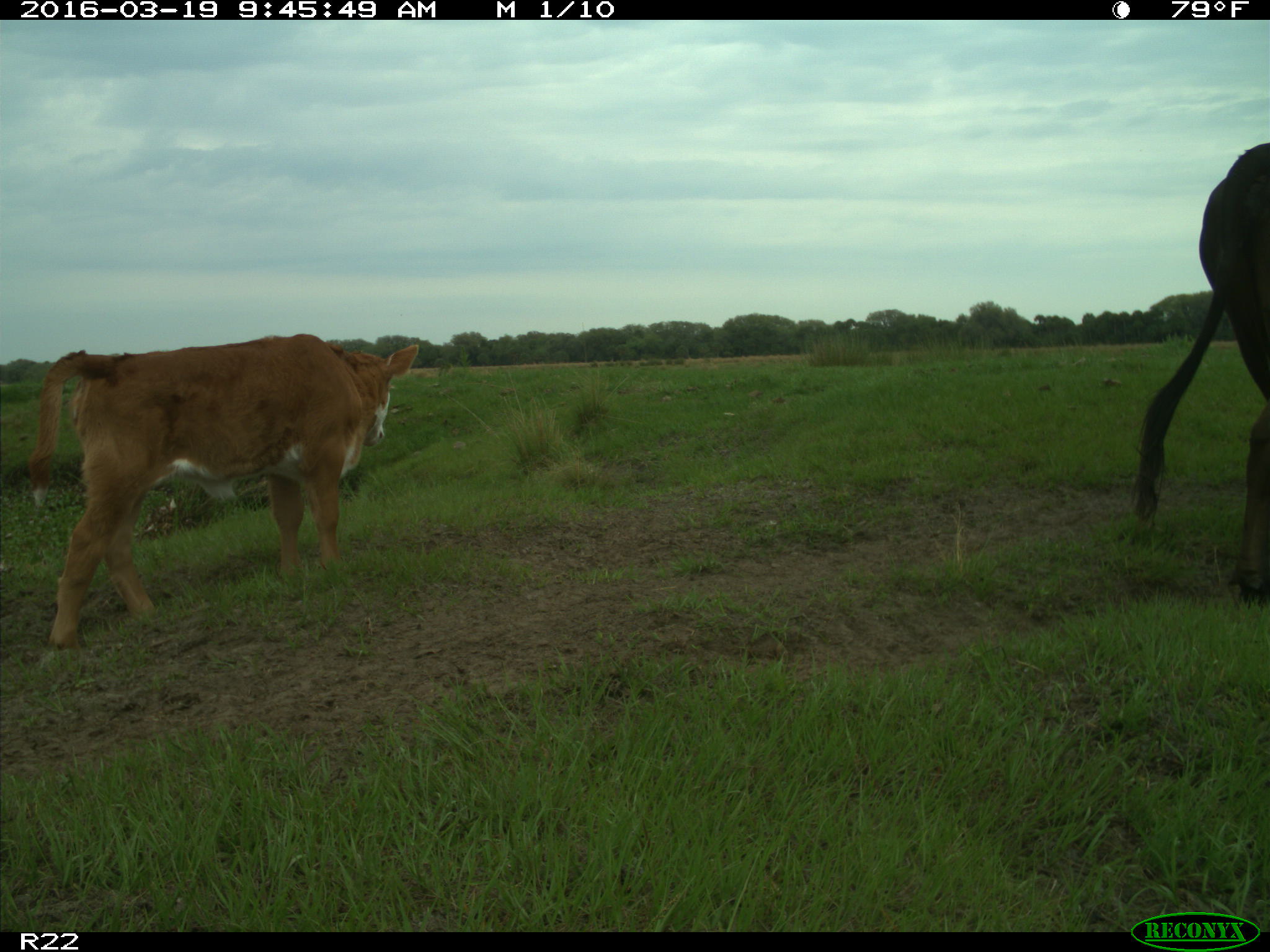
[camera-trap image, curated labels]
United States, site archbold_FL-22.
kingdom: Animalia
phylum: Chordata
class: Mammalia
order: Artiodactyla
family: Bovidae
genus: Bos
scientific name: Bos taurus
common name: domestic cow